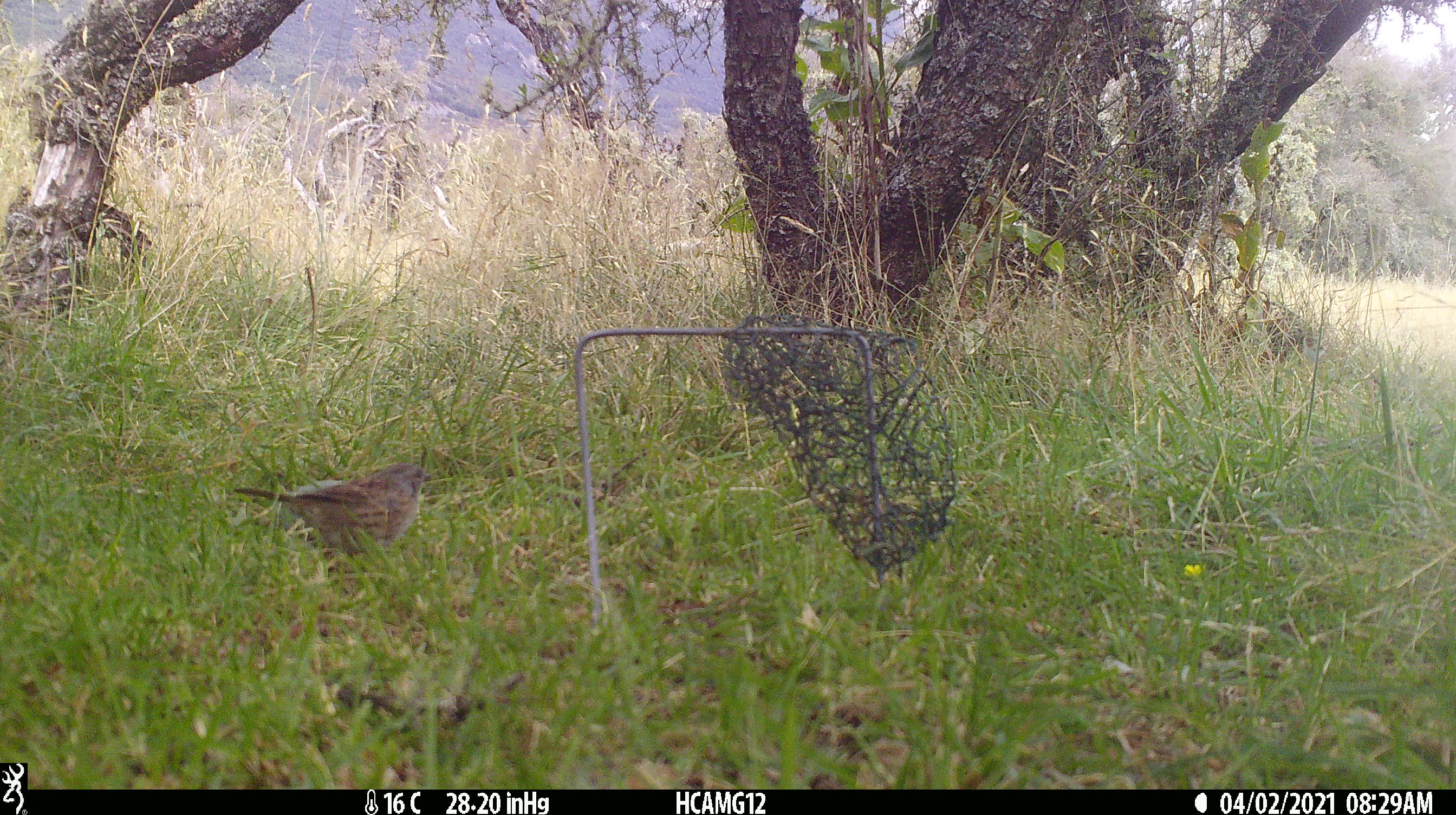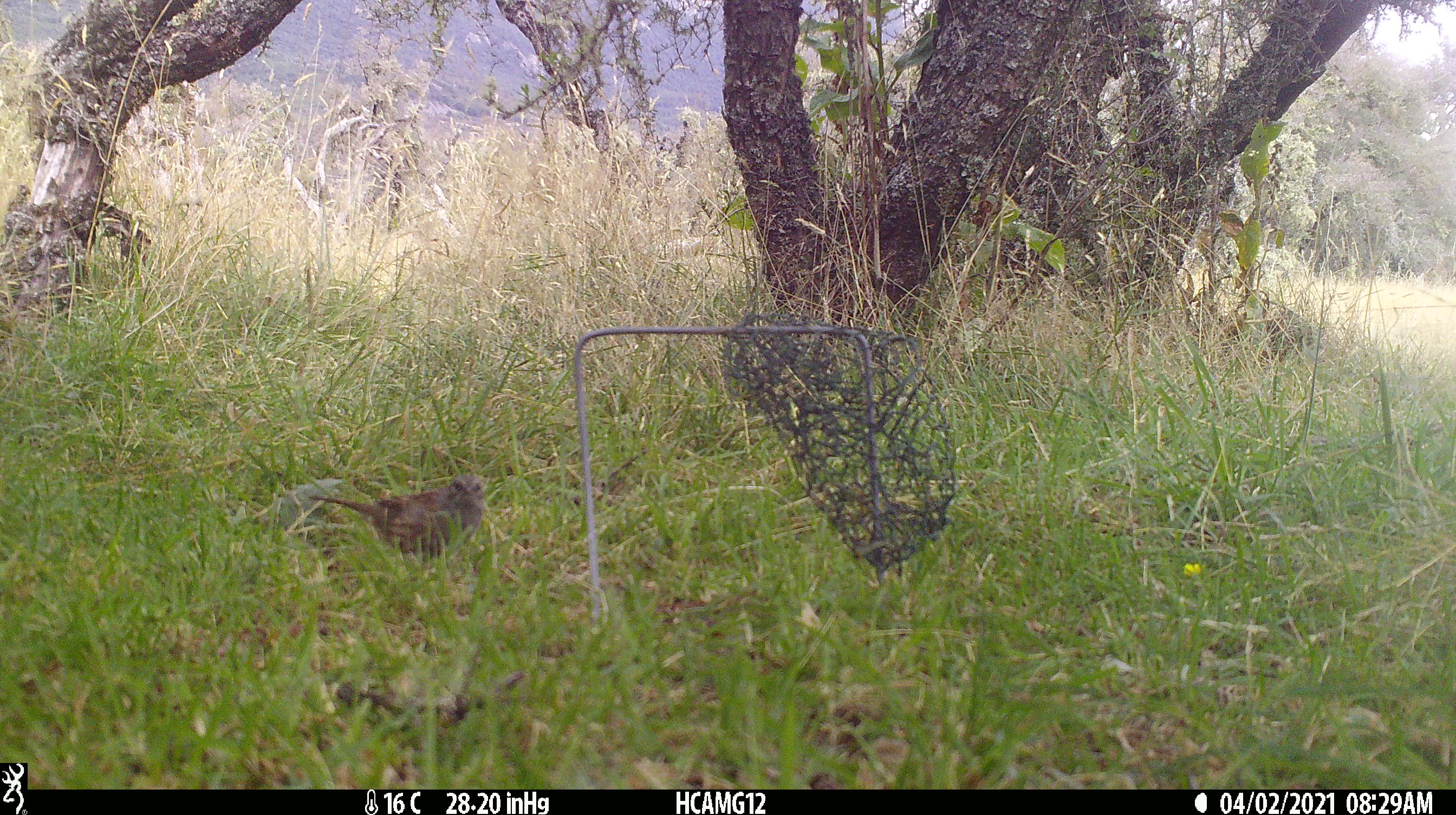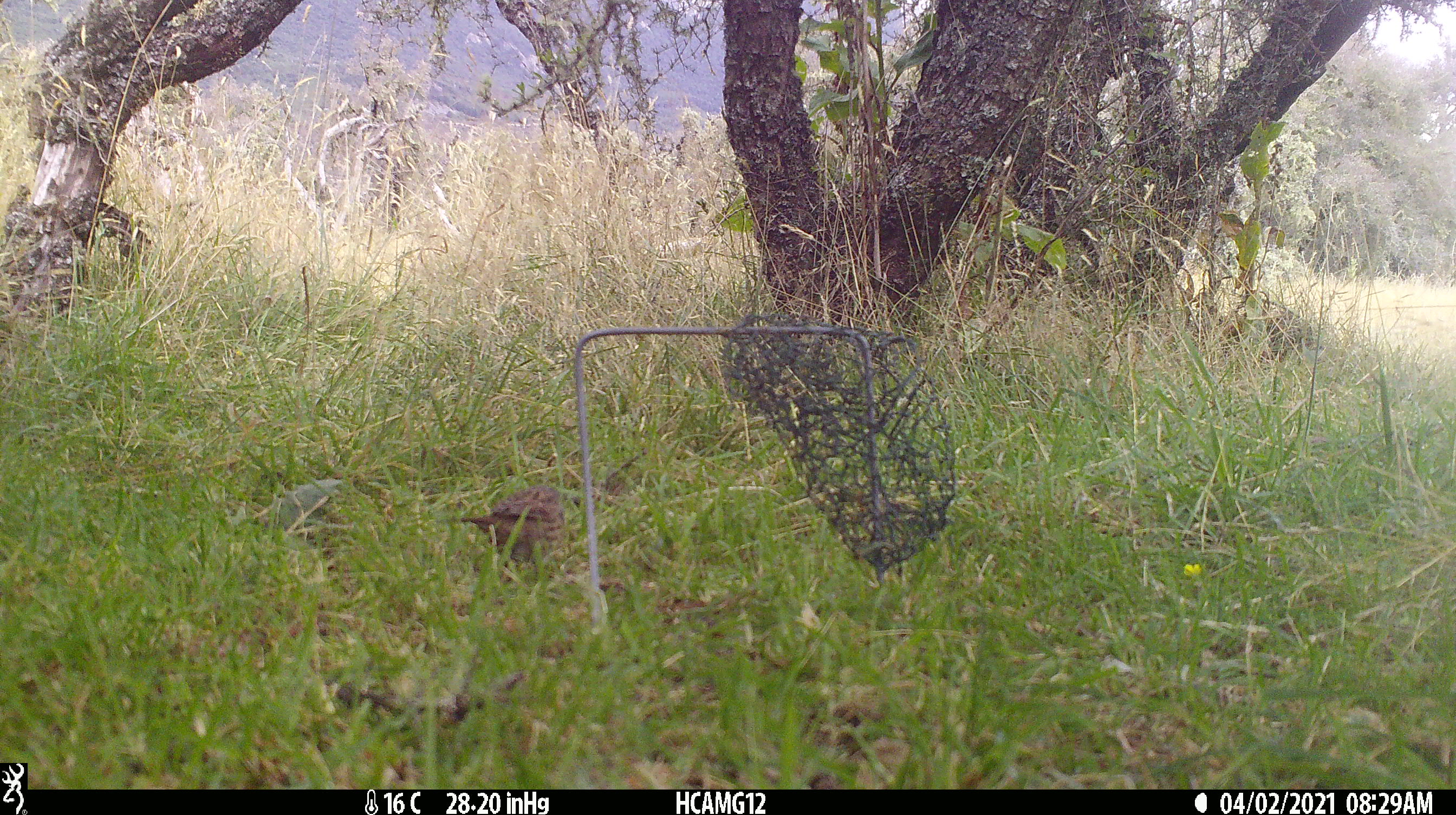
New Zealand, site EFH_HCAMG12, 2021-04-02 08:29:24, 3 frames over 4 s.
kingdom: Animalia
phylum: Chordata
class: Aves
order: Passeriformes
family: Prunellidae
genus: Prunella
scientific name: Prunella modularis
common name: dunnock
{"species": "dunnock (Prunella modularis)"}